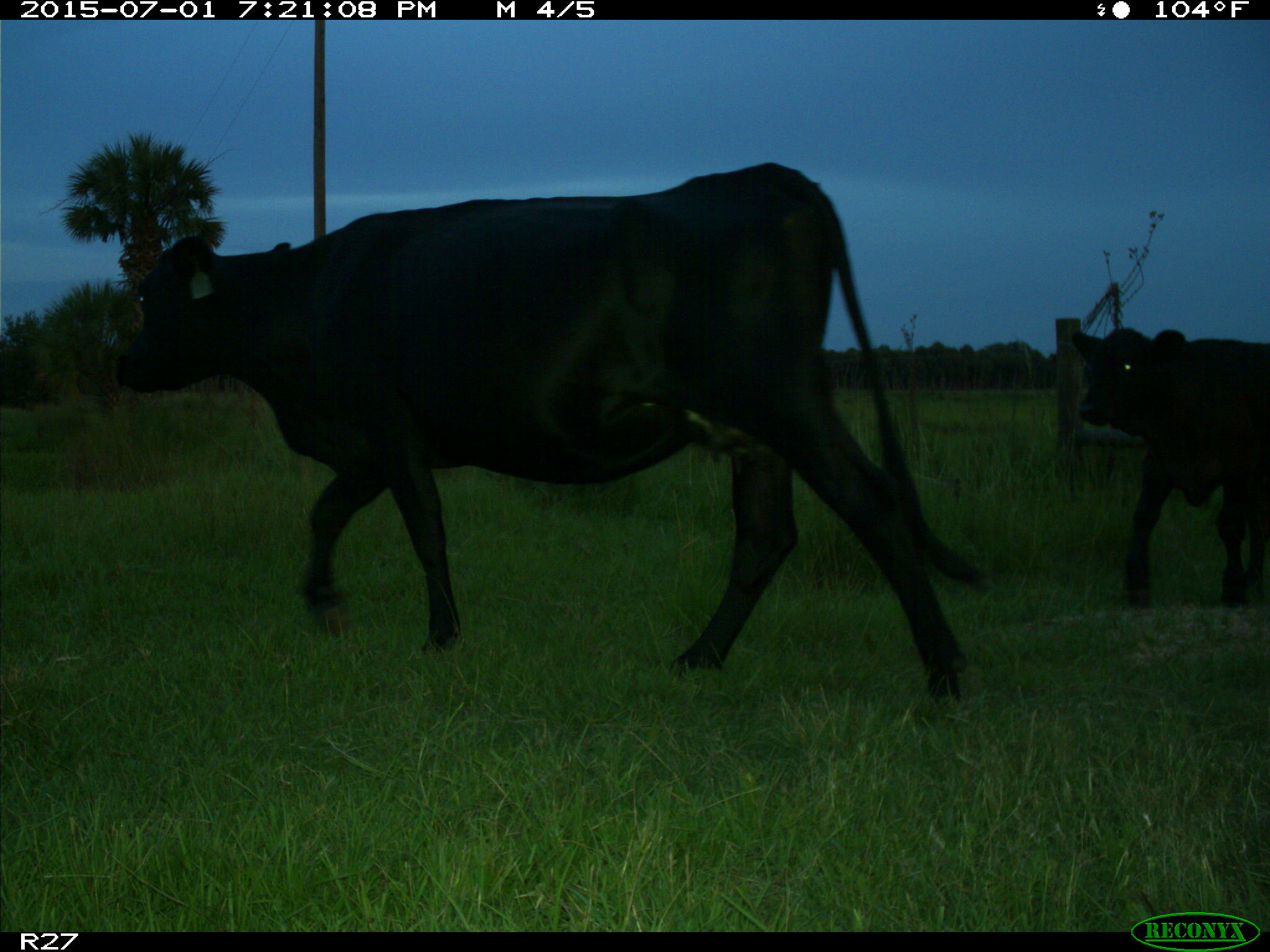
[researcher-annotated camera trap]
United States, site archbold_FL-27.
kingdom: Animalia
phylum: Chordata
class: Mammalia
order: Artiodactyla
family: Bovidae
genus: Bos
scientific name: Bos taurus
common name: domestic cow